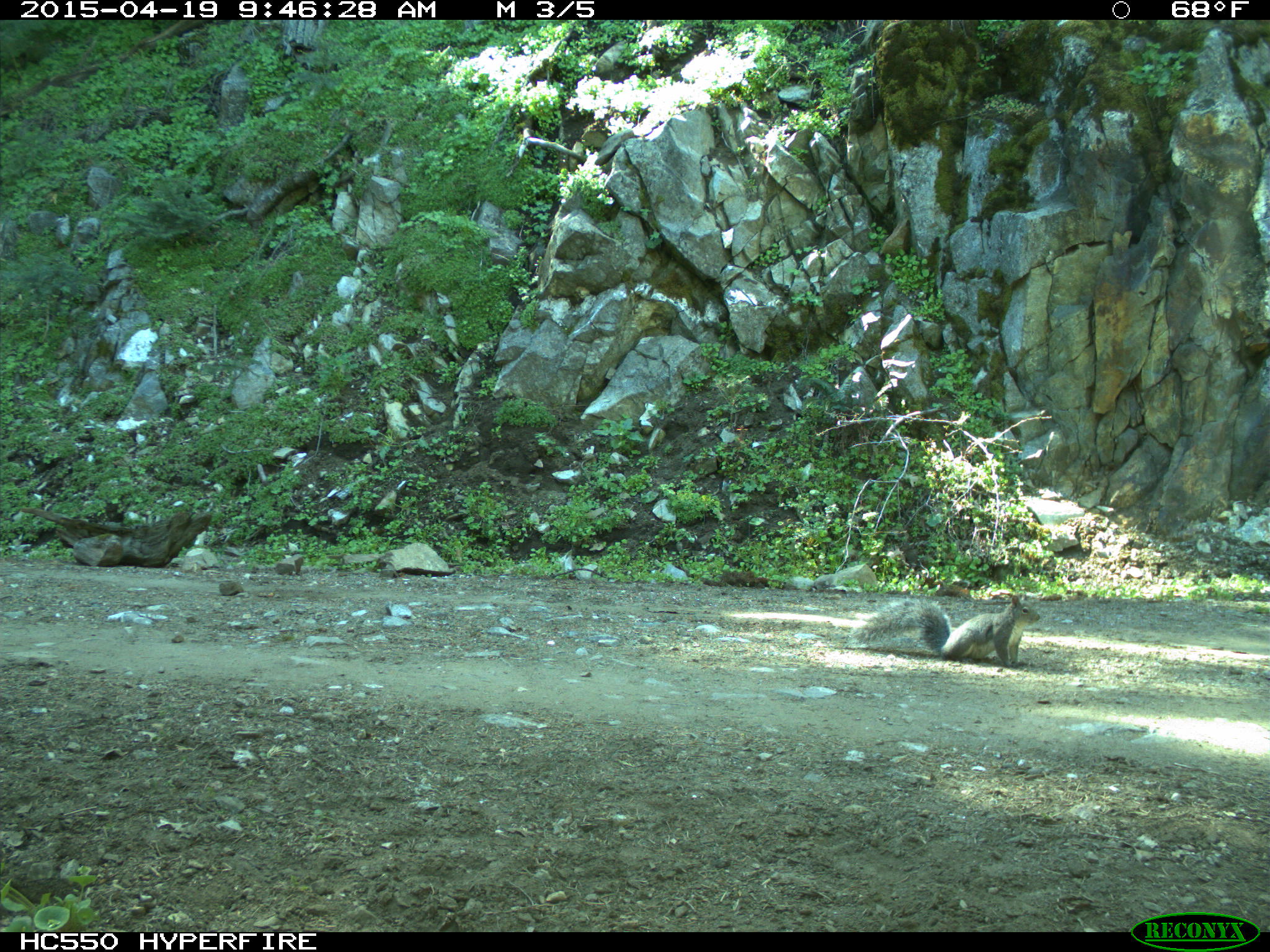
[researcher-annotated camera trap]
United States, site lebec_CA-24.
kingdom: Animalia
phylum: Chordata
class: Mammalia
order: Rodentia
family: Sciuridae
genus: Sciurus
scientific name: Sciurus carolinensis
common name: eastern gray squirrel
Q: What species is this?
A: Sciurus carolinensis (eastern gray squirrel).